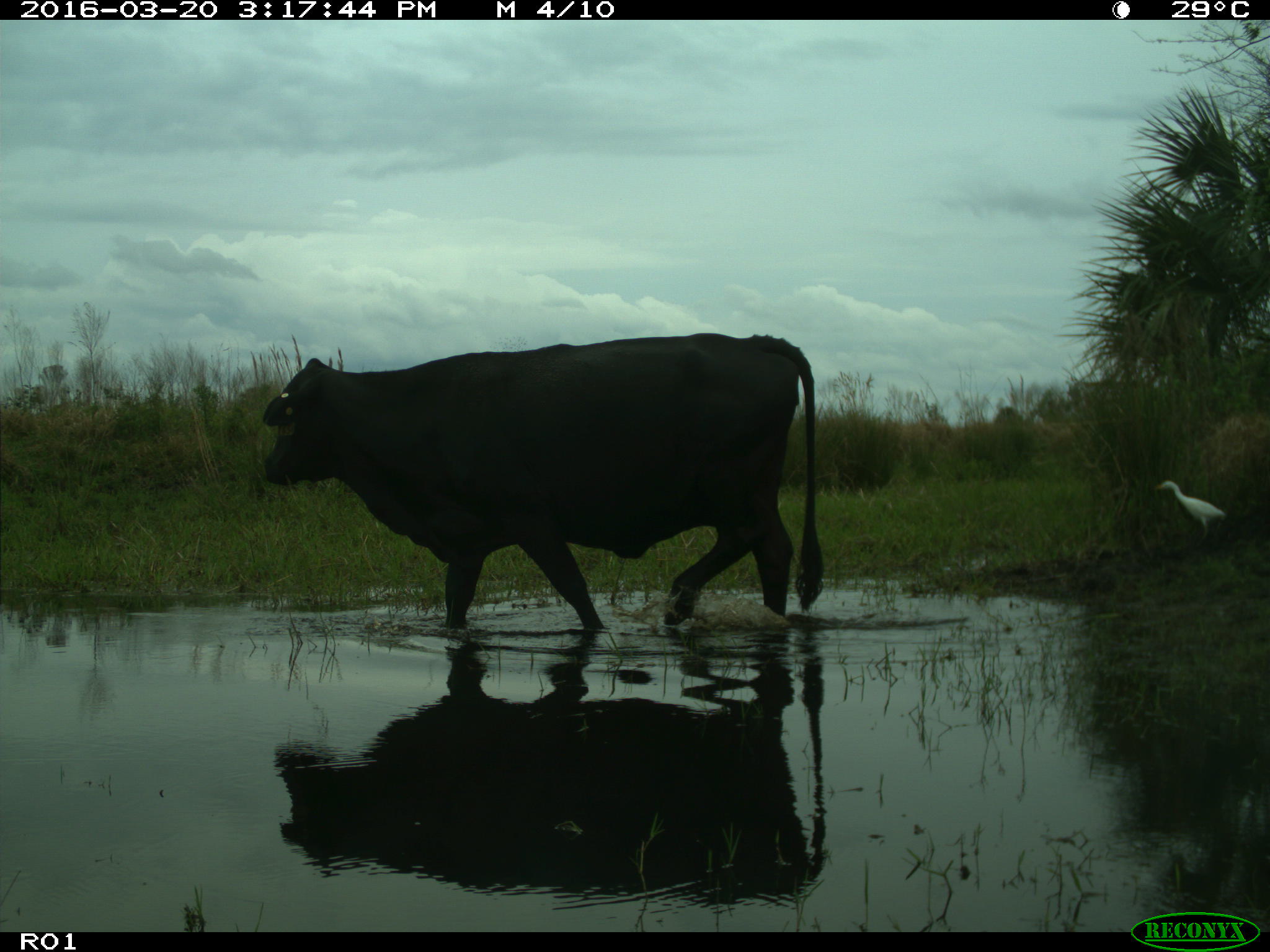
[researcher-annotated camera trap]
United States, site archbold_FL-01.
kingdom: Animalia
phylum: Chordata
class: Mammalia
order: Artiodactyla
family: Bovidae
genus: Bos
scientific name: Bos taurus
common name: domestic cow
Bos taurus (domestic cow).